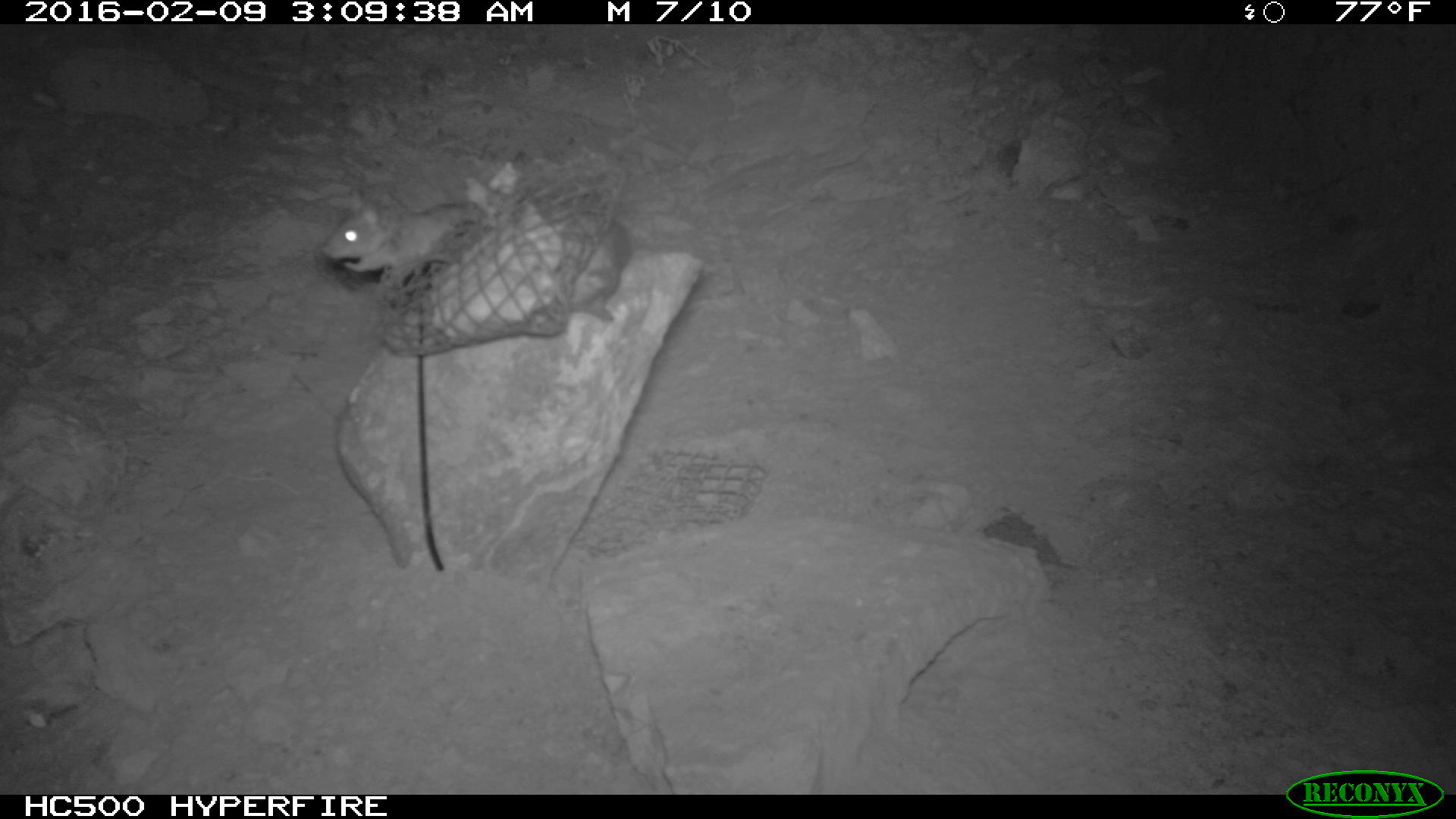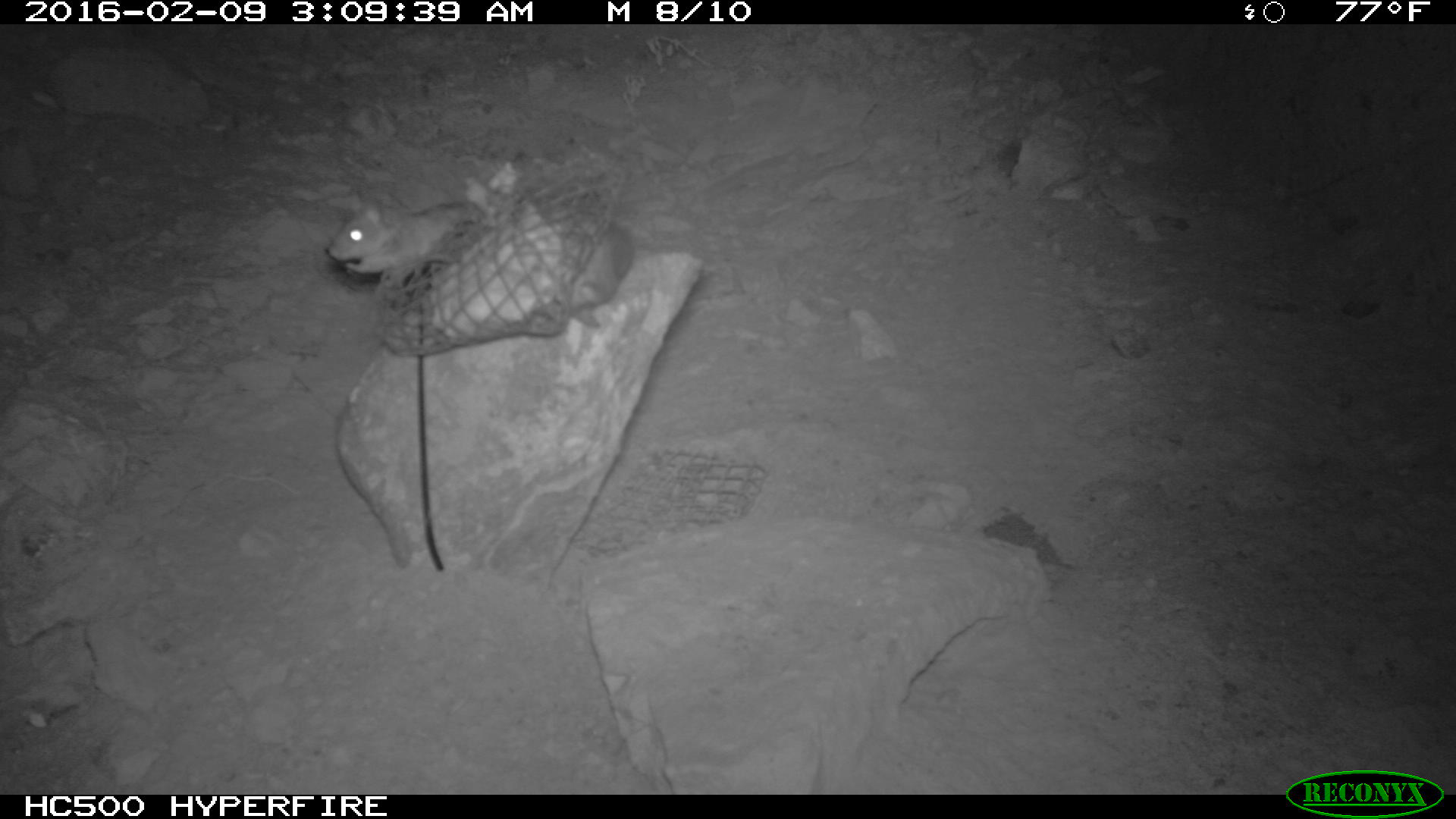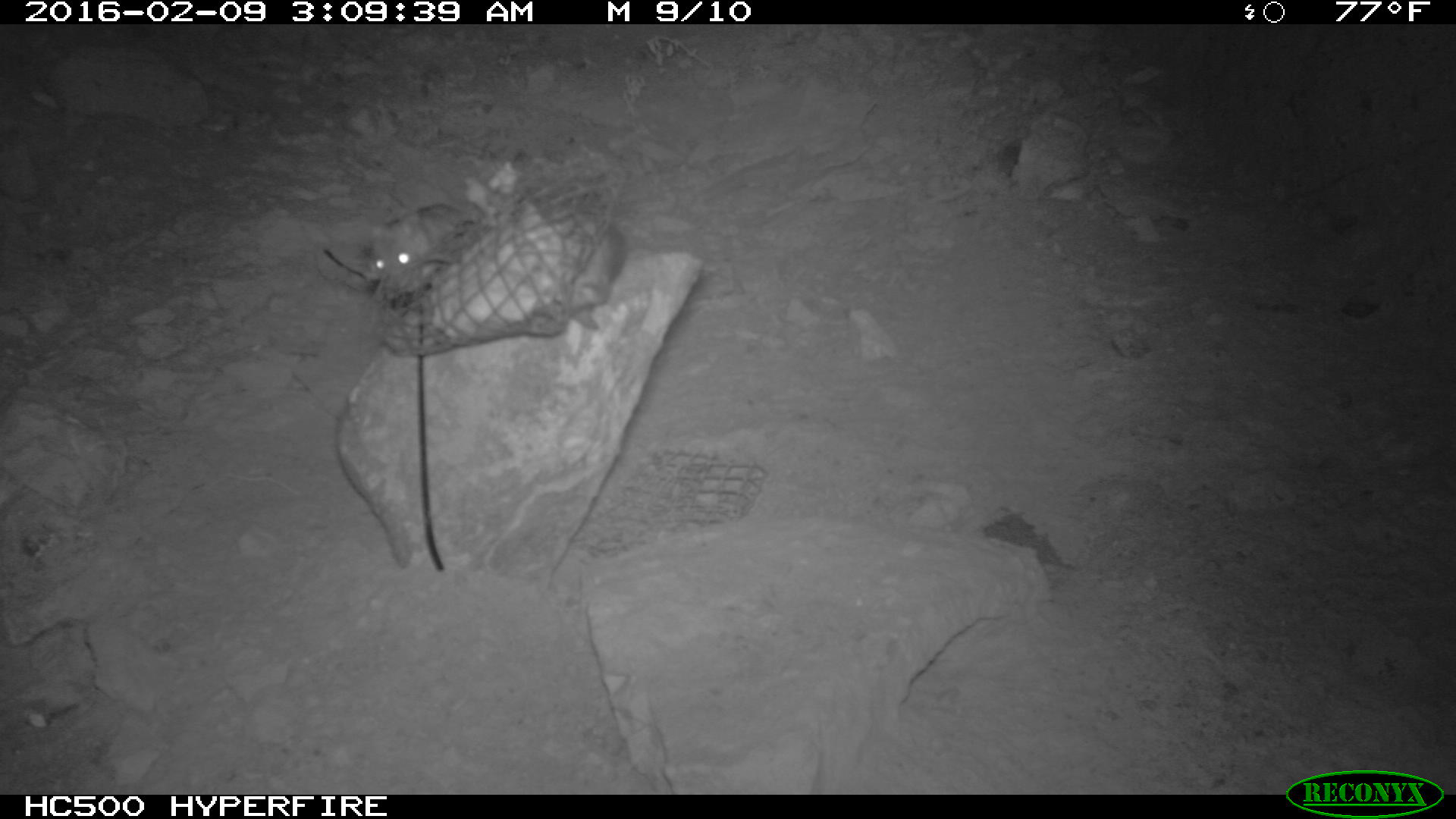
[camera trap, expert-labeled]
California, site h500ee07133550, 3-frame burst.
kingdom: Animalia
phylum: Chordata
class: Mammalia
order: Rodentia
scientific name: Rodentia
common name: rodent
Rodent (Rodentia).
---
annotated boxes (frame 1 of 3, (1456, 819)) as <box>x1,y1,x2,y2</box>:
rodent: <box>320,185,486,284</box>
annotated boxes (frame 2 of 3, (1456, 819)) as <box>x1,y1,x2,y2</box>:
rodent: <box>325,194,483,278</box>; <box>570,224,632,315</box>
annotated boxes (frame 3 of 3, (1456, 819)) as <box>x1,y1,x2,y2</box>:
rodent: <box>365,202,475,279</box>; <box>566,202,626,329</box>